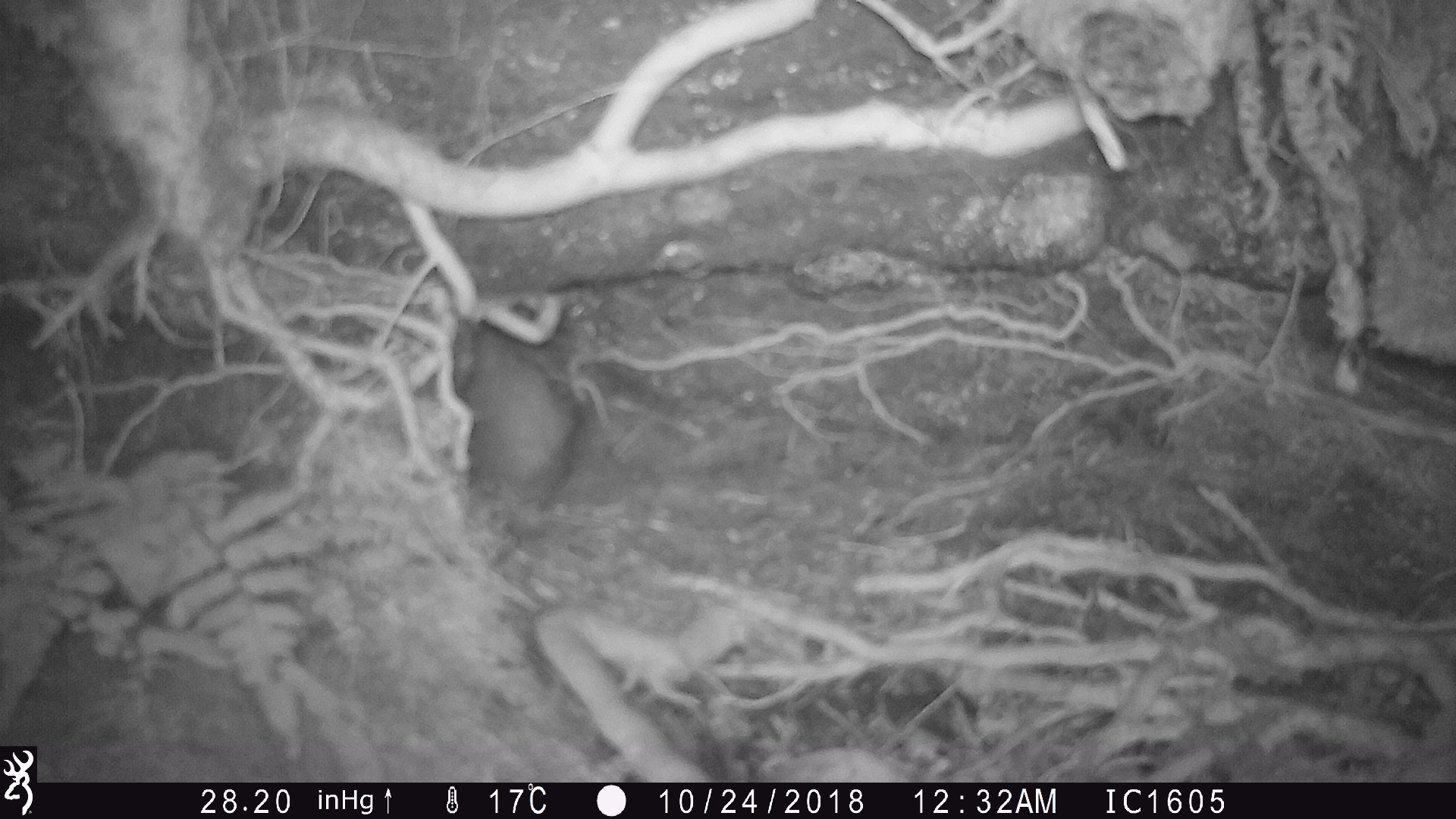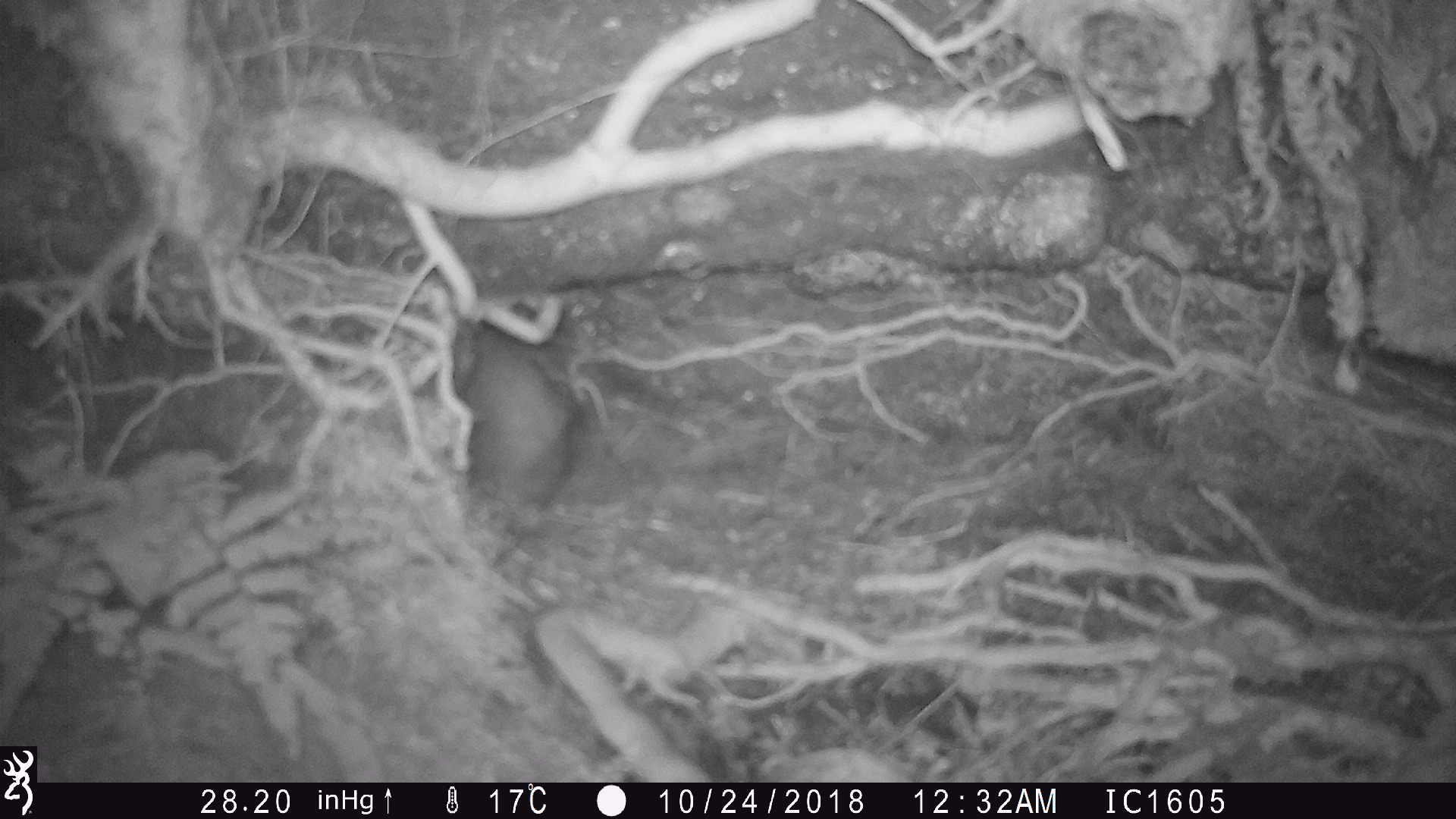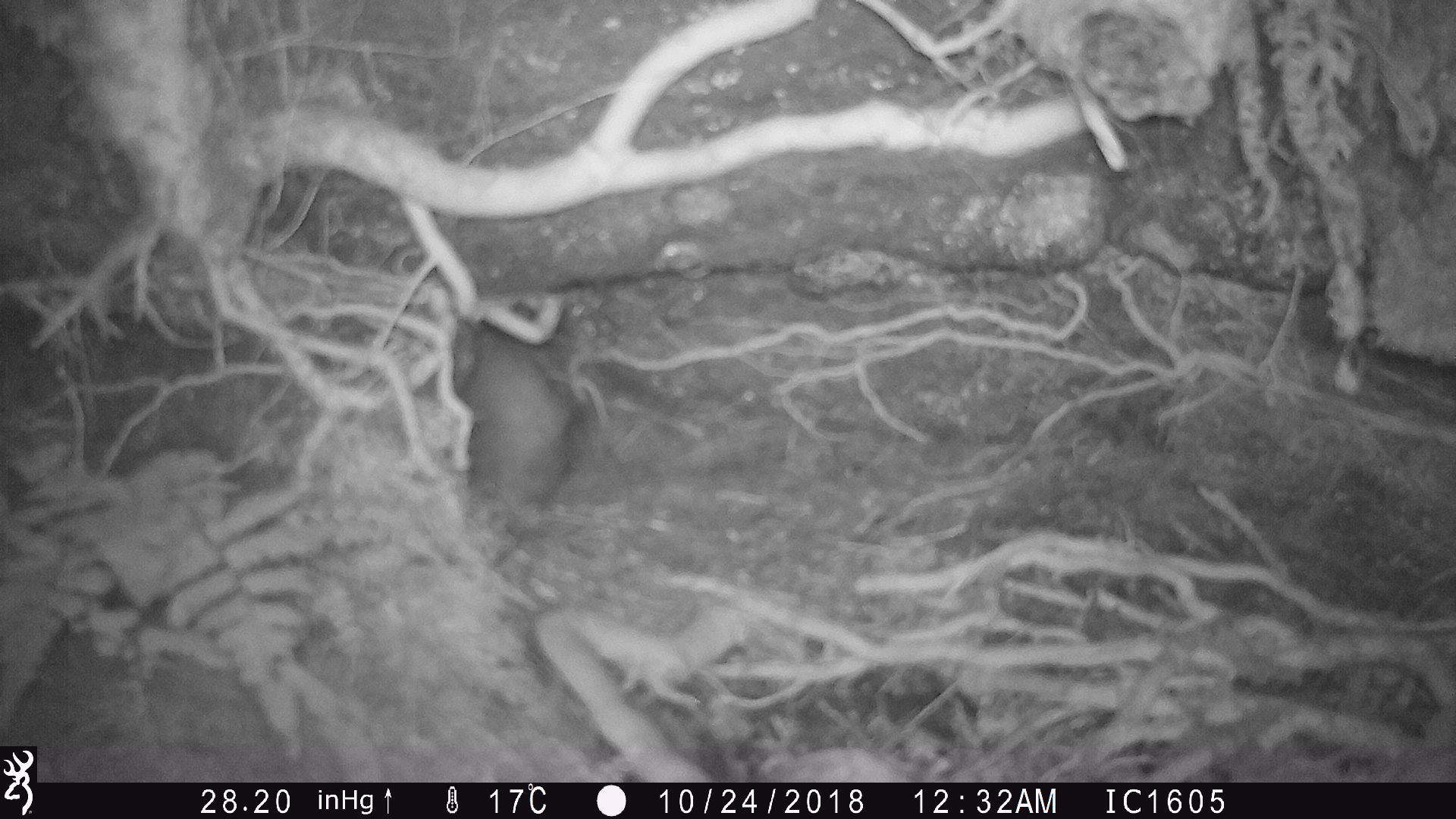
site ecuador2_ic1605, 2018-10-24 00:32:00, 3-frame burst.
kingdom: Animalia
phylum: Chordata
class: Aves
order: Procellariiformes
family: Procellariidae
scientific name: Procellariidae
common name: petrel chick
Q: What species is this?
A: Petrel chick (Procellariidae).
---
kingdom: Animalia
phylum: Chordata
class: Aves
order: Procellariiformes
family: Procellariidae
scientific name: Procellariidae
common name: petrel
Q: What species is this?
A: Petrel (Procellariidae).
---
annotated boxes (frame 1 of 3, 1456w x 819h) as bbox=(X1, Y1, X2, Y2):
petrel chick: bbox=(447, 268, 582, 509)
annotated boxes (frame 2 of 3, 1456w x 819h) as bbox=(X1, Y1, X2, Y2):
petrel: bbox=(447, 328, 593, 519)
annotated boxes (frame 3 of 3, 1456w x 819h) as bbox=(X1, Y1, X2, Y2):
petrel chick: bbox=(447, 315, 611, 513)